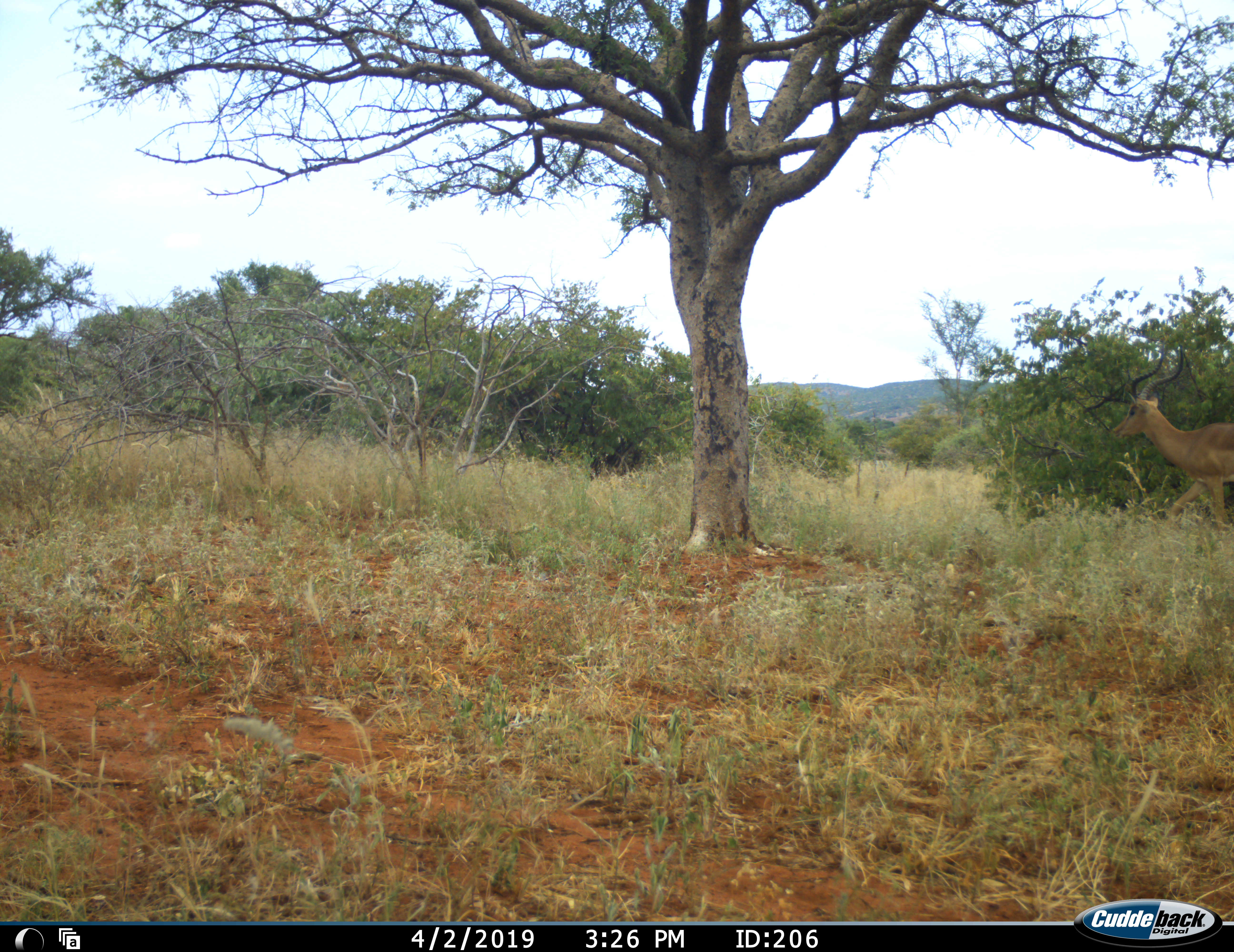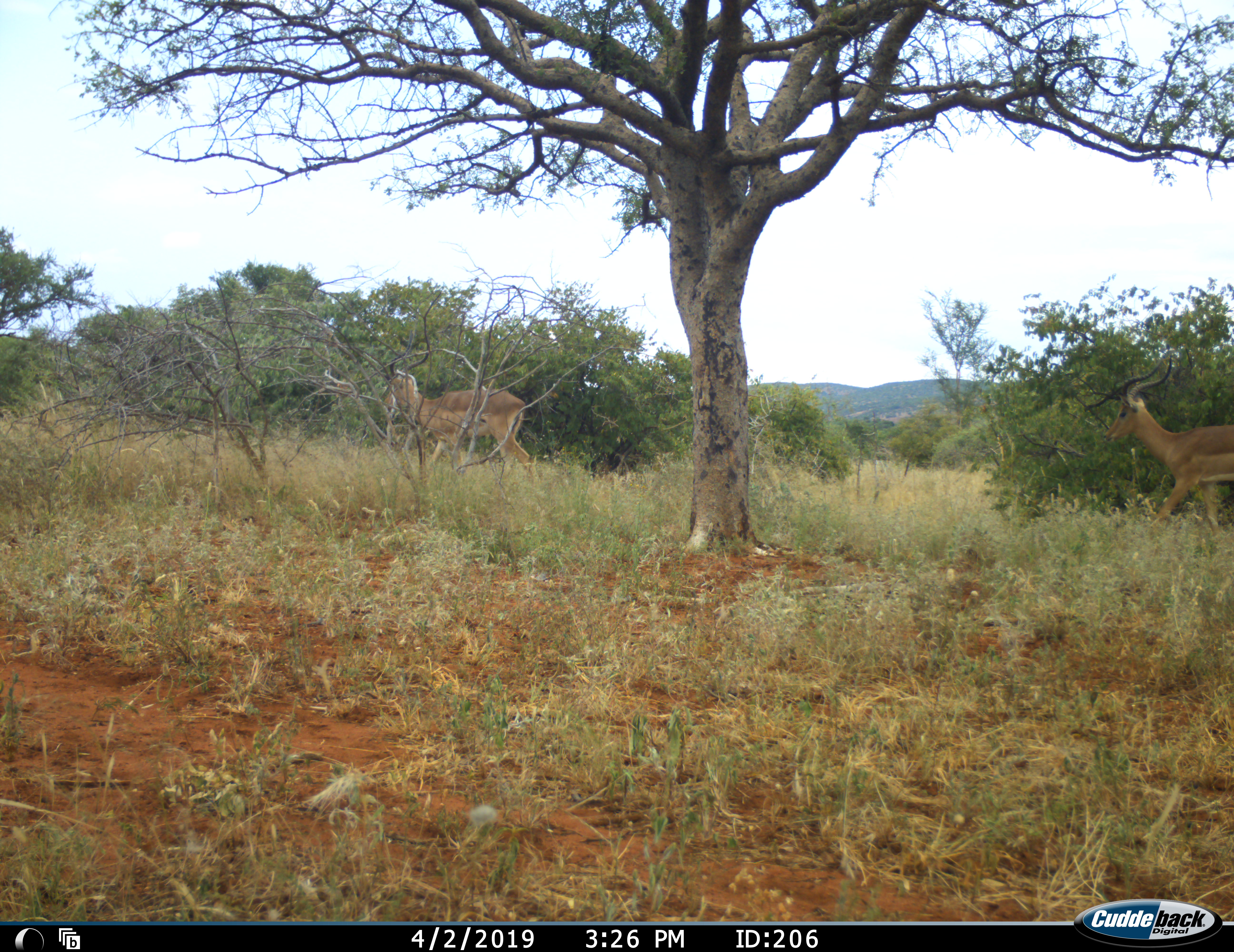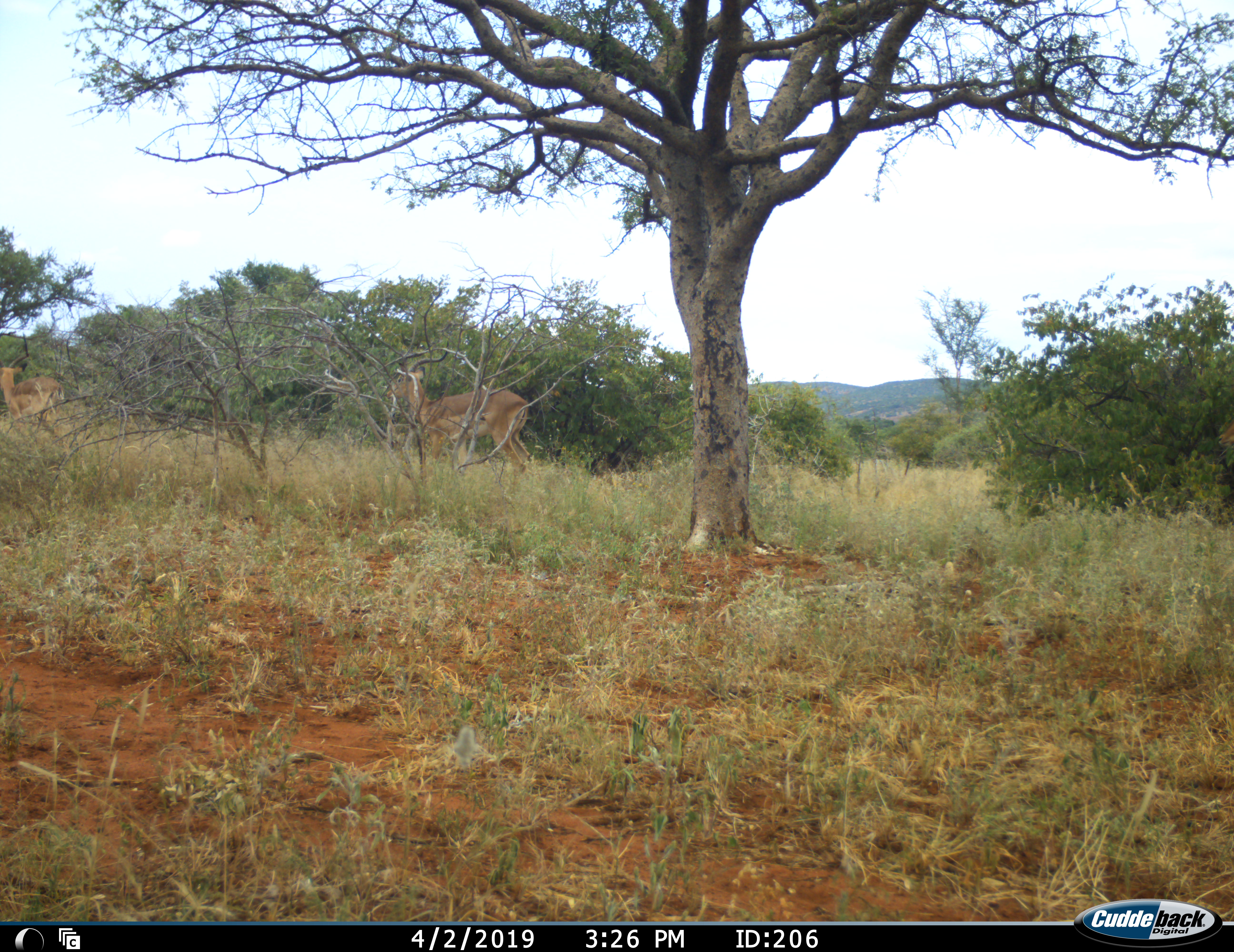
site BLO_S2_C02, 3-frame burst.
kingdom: Animalia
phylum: Chordata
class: Mammalia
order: Artiodactyla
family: Bovidae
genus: Aepyceros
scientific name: Aepyceros melampus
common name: impala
Impala (Aepyceros melampus), count 2. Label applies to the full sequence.